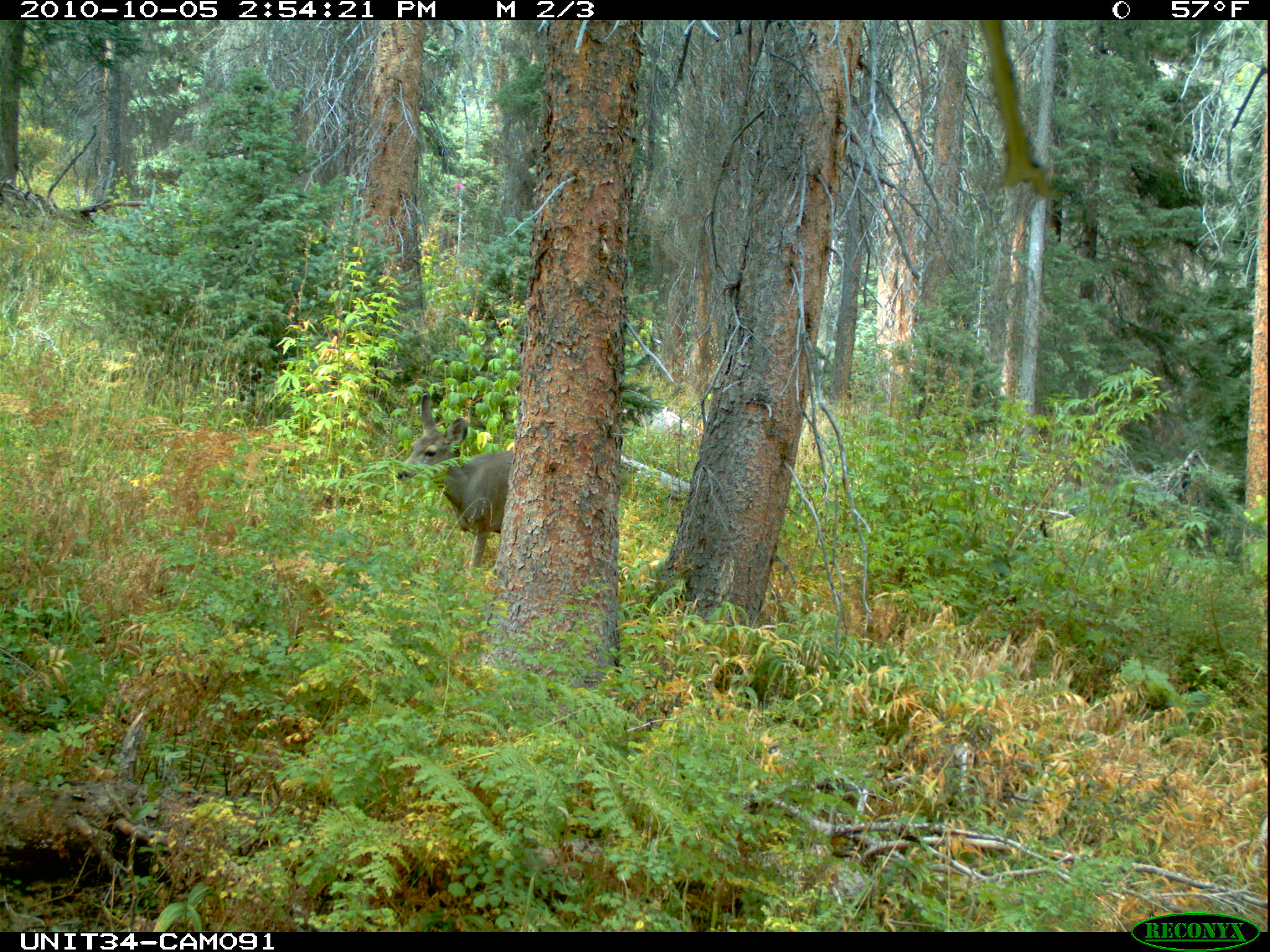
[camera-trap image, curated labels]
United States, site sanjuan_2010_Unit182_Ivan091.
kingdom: Animalia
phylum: Chordata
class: Mammalia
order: Artiodactyla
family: Cervidae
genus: Odocoileus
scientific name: Odocoileus hemionus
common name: mule deer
Odocoileus hemionus (mule deer).